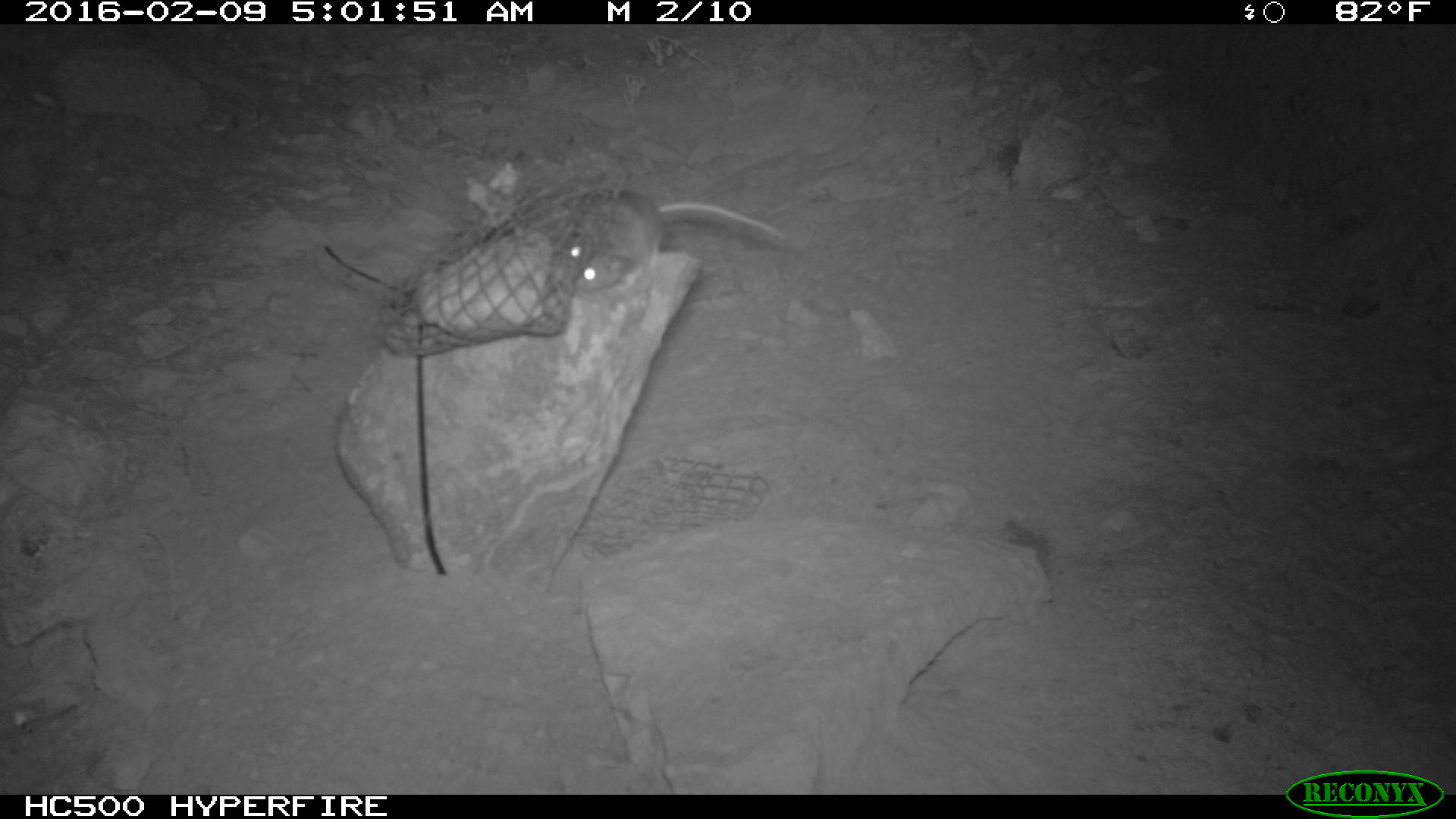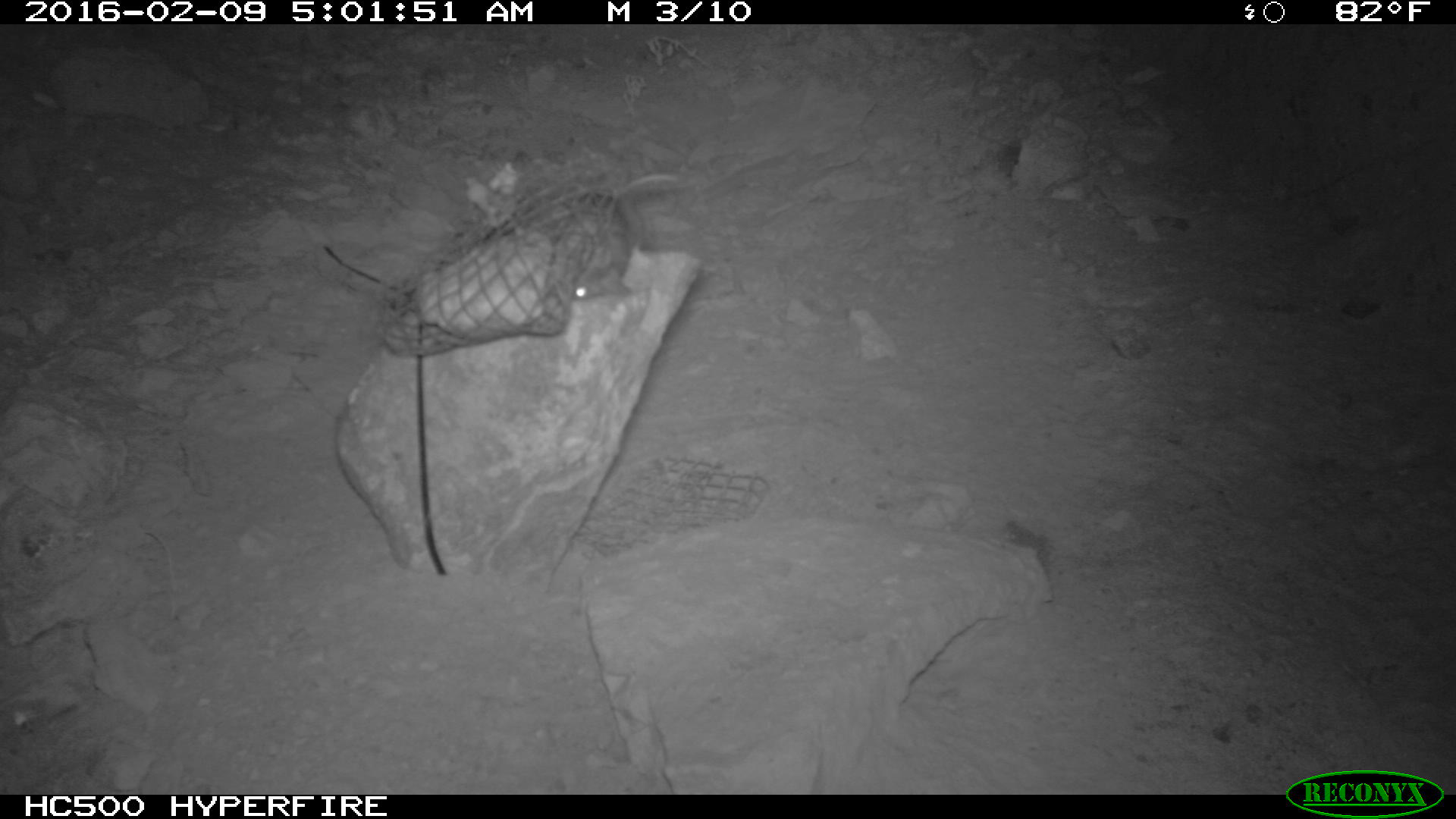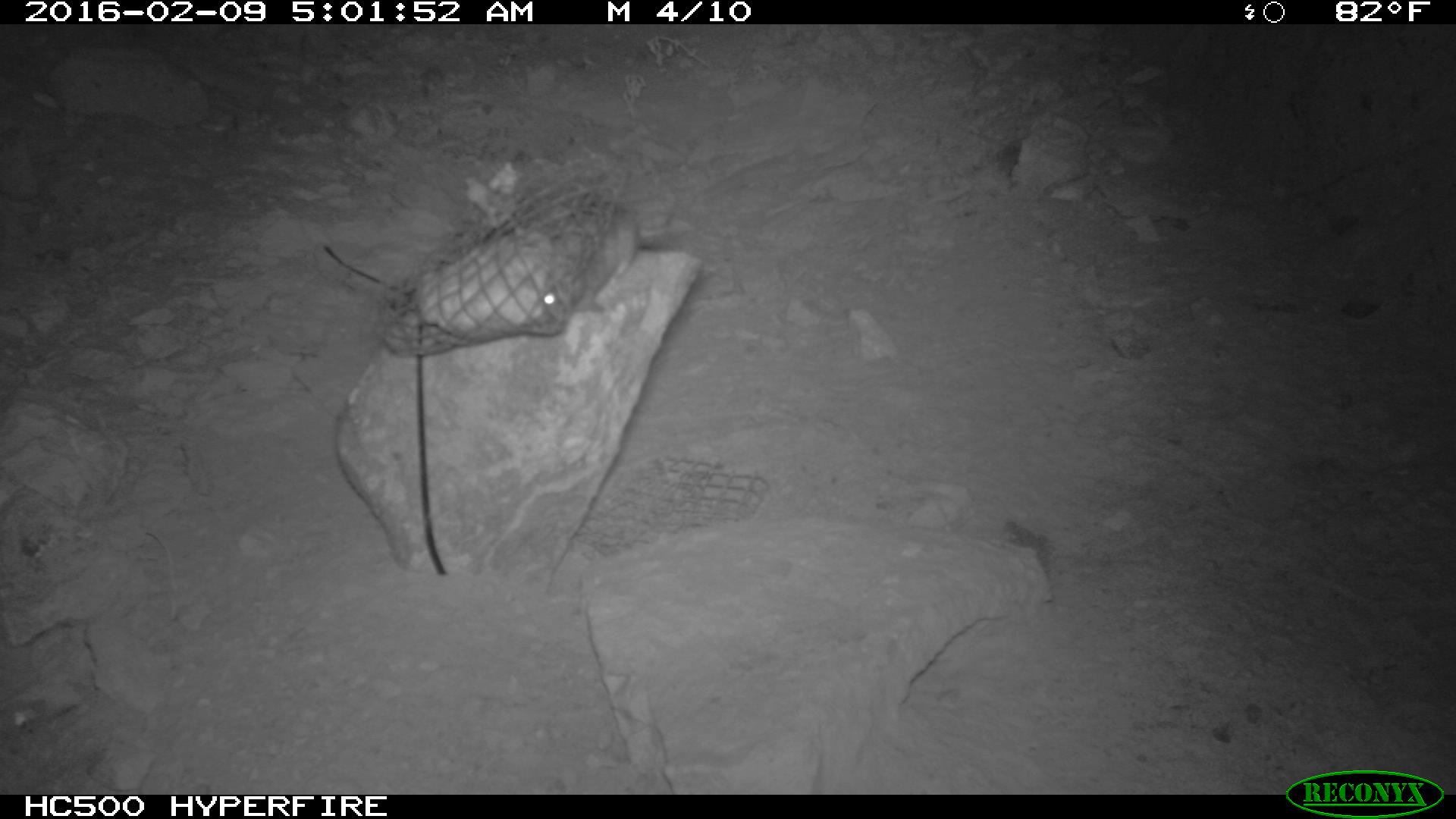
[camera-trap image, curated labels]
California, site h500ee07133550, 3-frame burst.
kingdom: Animalia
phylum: Chordata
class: Mammalia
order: Rodentia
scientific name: Rodentia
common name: rodent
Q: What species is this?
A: Rodent (Rodentia).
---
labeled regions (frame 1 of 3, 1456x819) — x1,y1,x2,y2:
rodent: 557,190,783,297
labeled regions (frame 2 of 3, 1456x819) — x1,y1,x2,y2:
rodent: 555,170,680,306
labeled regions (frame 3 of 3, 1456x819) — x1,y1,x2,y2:
rodent: 539,197,639,318